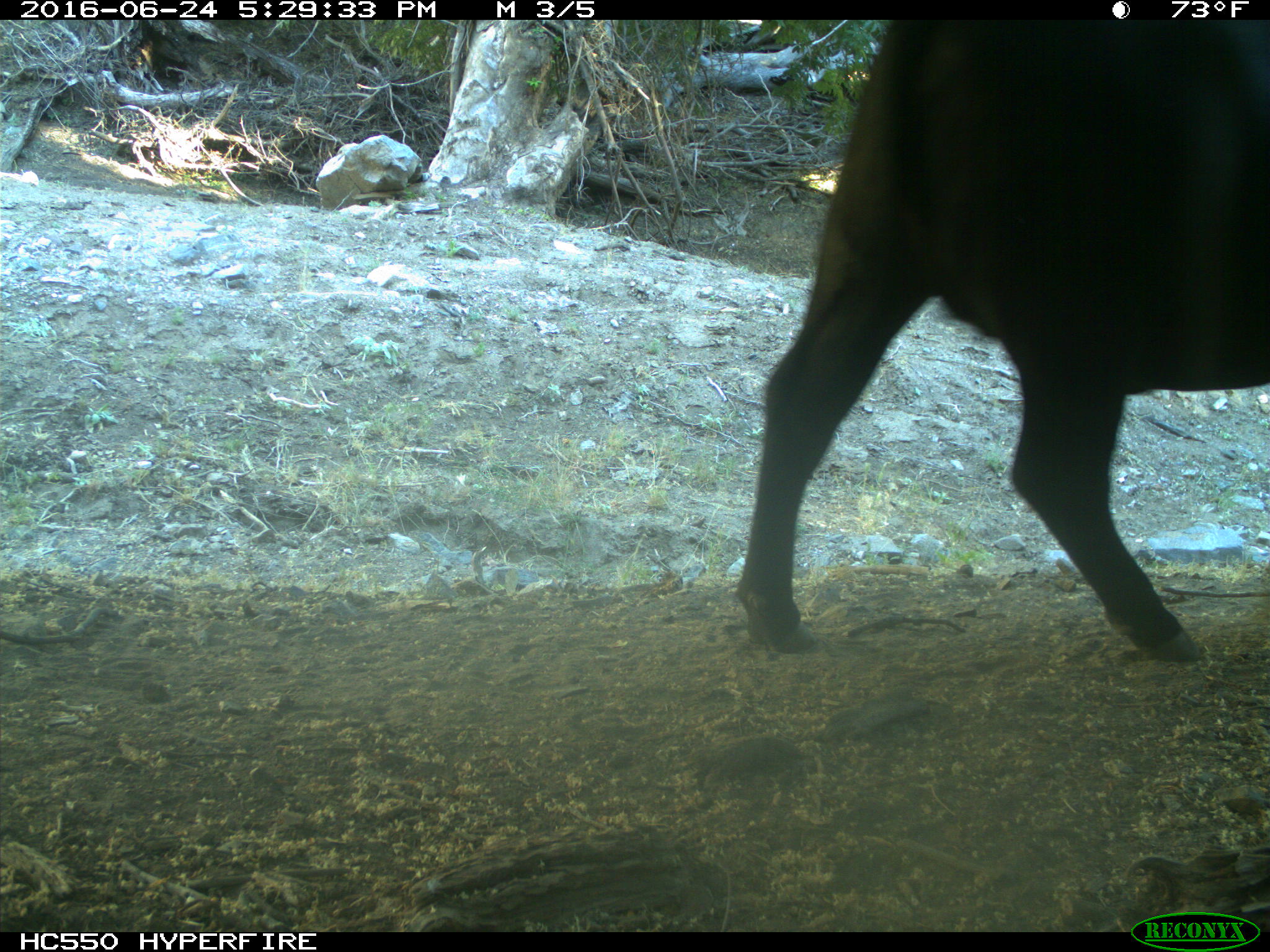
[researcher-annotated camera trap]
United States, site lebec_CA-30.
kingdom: Animalia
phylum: Chordata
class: Mammalia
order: Artiodactyla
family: Bovidae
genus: Bos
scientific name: Bos taurus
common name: domestic cow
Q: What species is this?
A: Bos taurus (domestic cow).